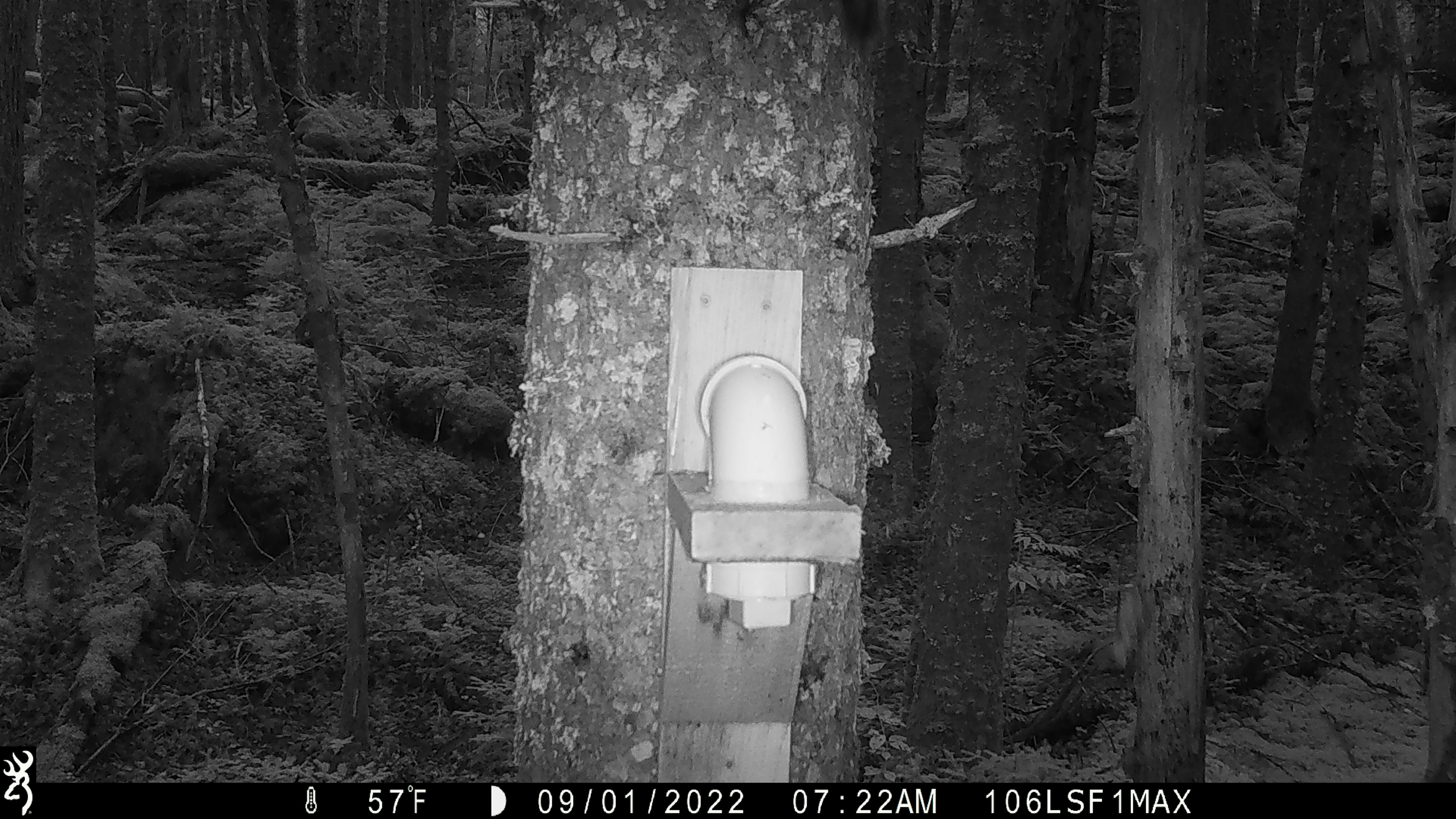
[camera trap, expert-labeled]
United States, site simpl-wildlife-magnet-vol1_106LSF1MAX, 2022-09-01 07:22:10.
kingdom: Animalia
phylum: Chordata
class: Mammalia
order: Rodentia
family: Sciuridae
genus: Tamiasciurus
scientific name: Tamiasciurus hudsonicus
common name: red squirrel